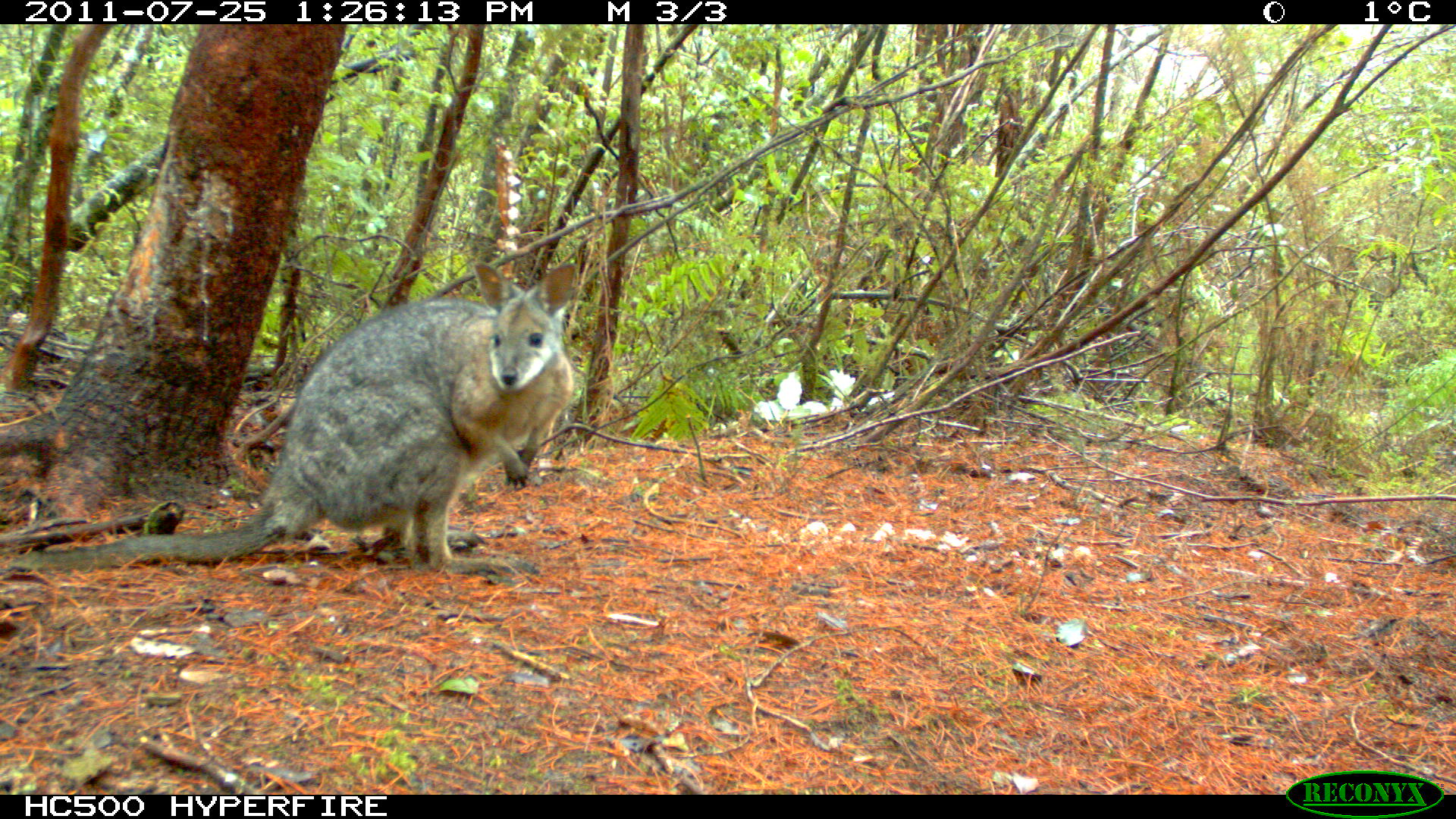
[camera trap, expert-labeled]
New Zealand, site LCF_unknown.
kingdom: Animalia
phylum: Chordata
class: Mammalia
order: Diprotodontia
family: Macropodidae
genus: Notamacropus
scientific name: Notamacropus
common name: wallaby